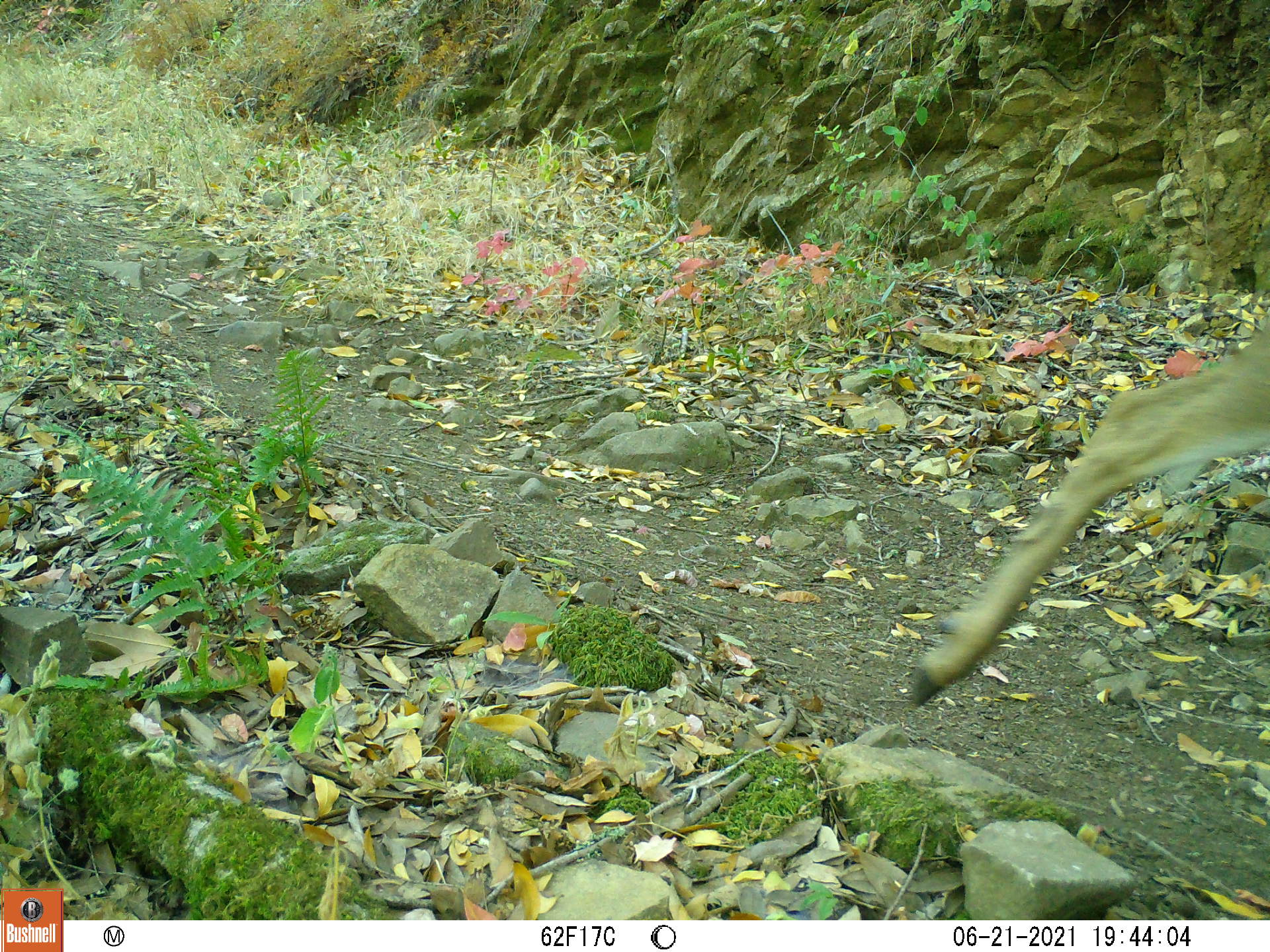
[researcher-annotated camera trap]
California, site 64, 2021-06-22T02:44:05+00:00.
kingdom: Animalia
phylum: Chordata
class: Mammalia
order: Artiodactyla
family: Cervidae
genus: Odocoileus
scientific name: Odocoileus hemionus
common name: mule deer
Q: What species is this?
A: Mule deer (Odocoileus hemionus).